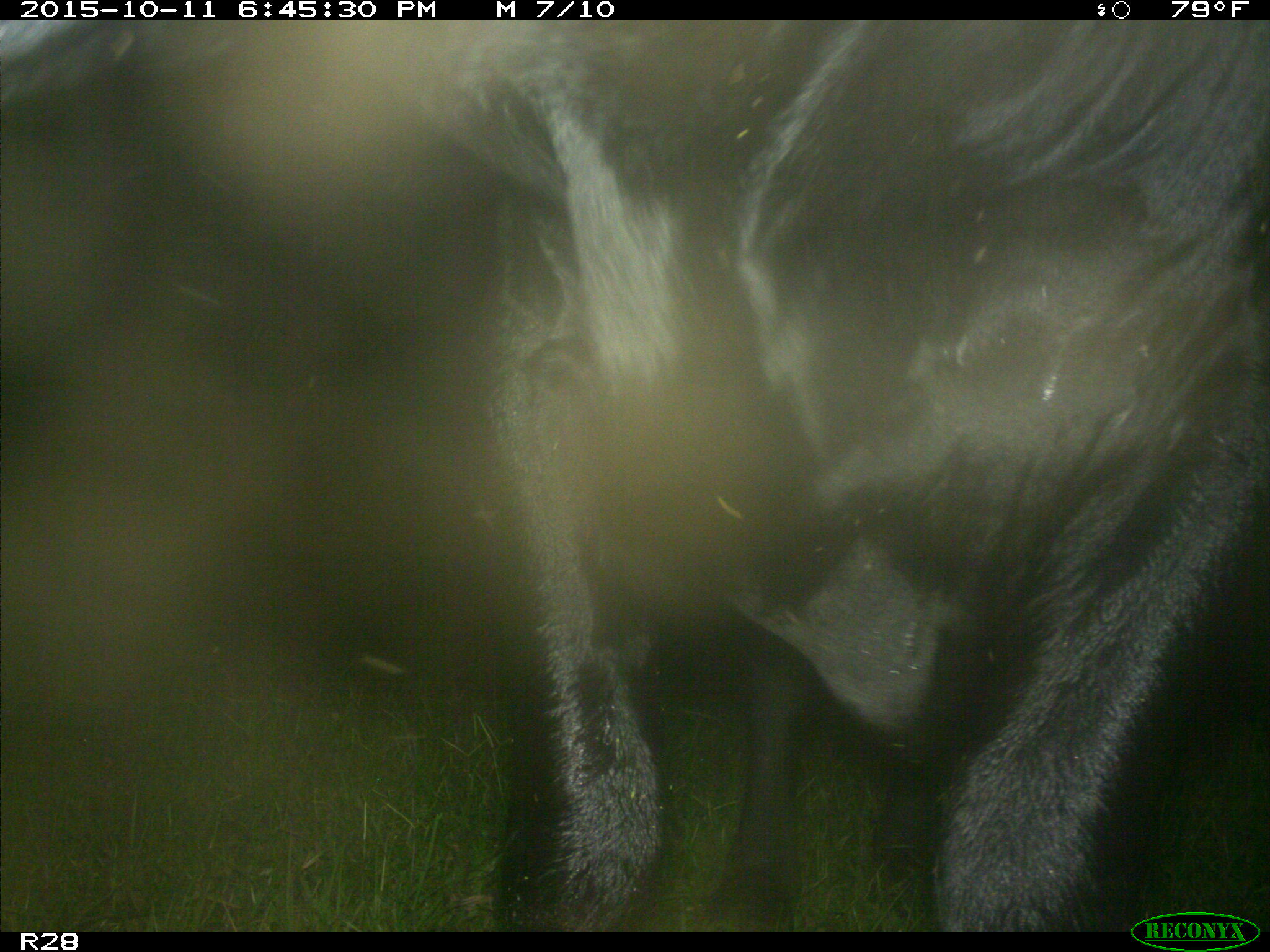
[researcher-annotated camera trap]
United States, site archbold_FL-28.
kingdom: Animalia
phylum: Chordata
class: Mammalia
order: Artiodactyla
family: Bovidae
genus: Bos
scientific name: Bos taurus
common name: domestic cow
Bos taurus (domestic cow).